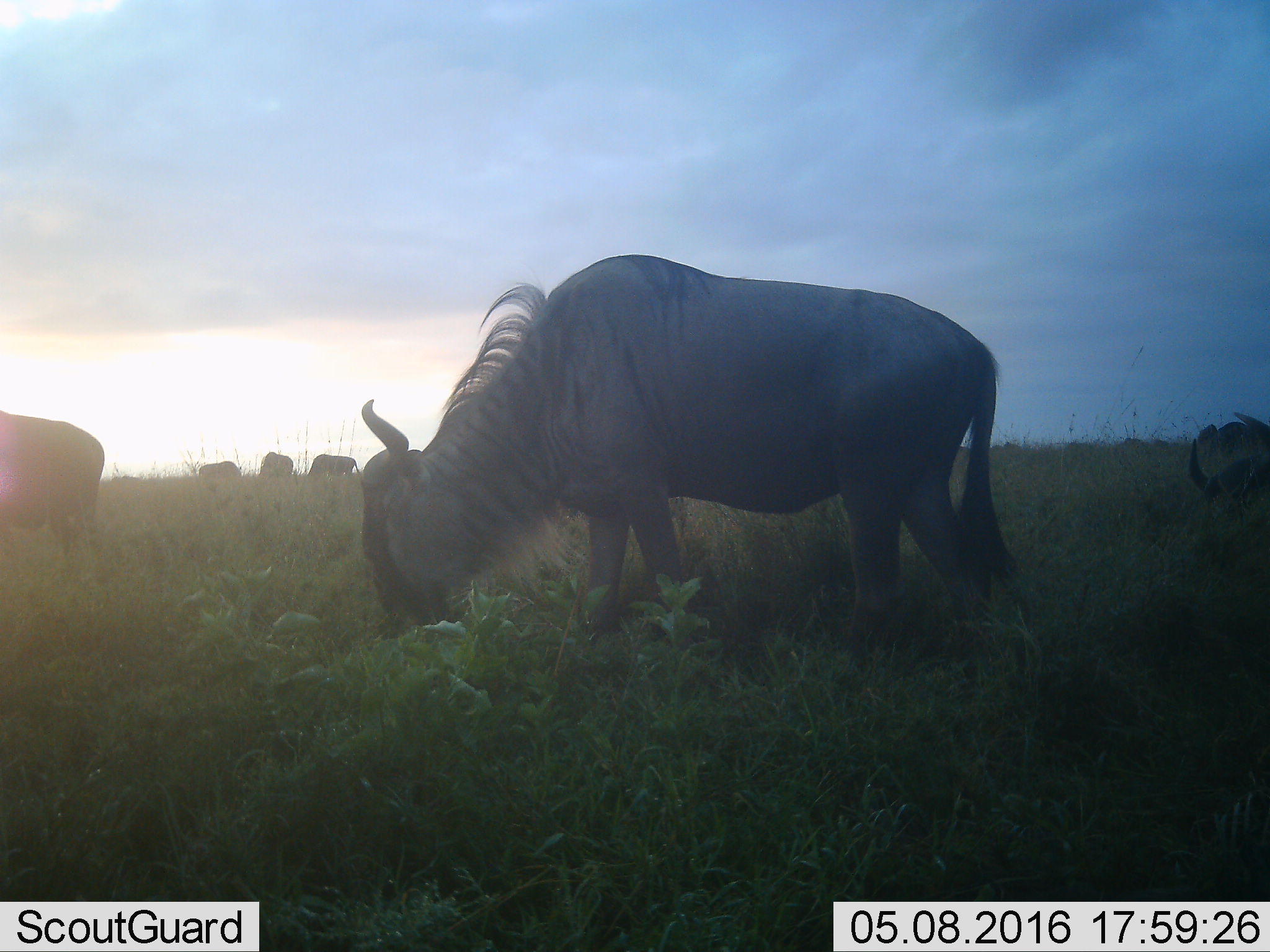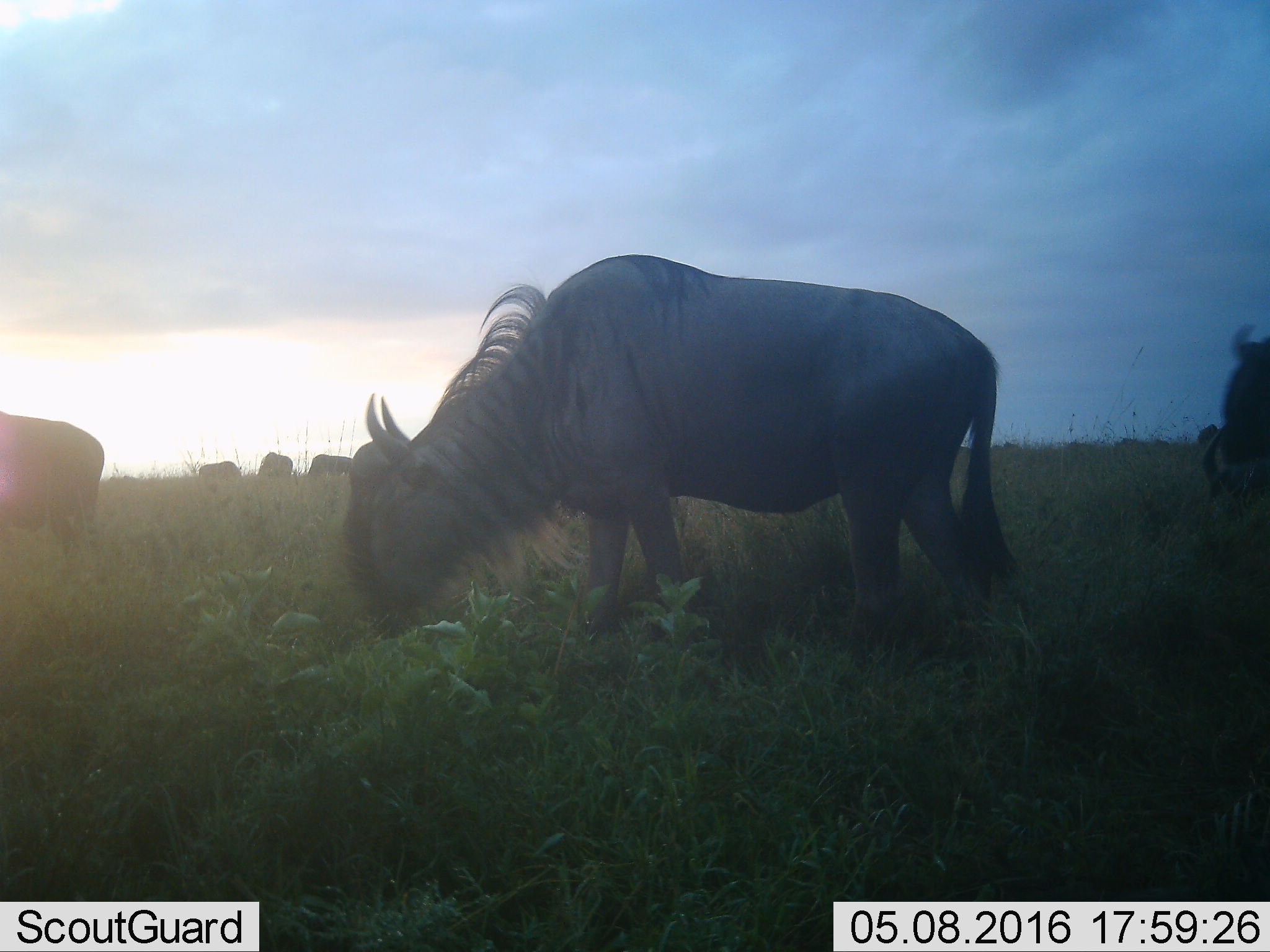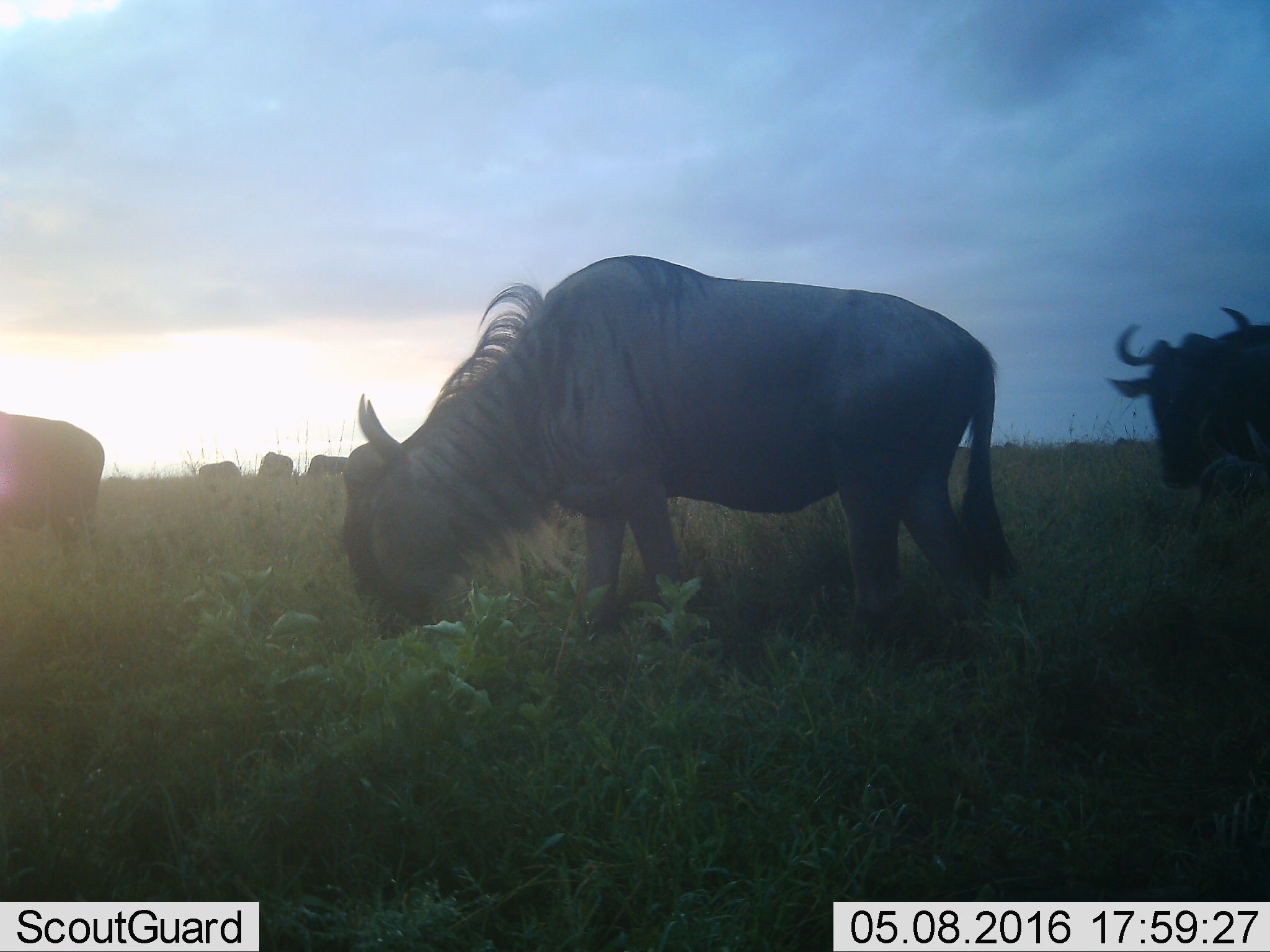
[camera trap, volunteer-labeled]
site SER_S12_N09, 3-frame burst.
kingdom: Animalia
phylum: Chordata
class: Mammalia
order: Artiodactyla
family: Bovidae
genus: Connochaetes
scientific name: Connochaetes taurinus taurinus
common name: blue wildebeest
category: wildebeestblue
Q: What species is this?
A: Wildebeestblue (blue wildebeest) (Connochaetes taurinus taurinus).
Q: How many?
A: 10.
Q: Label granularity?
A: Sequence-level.